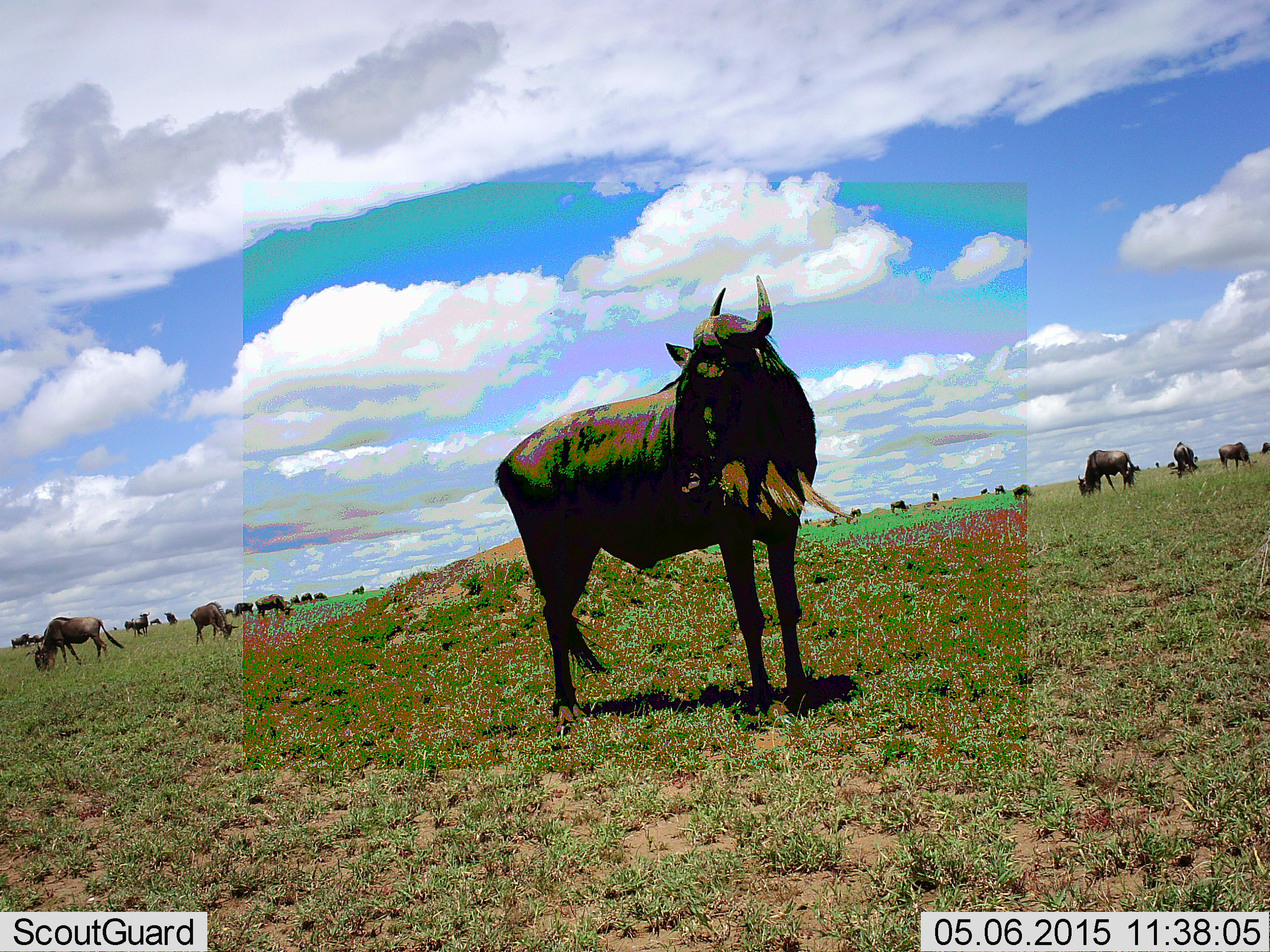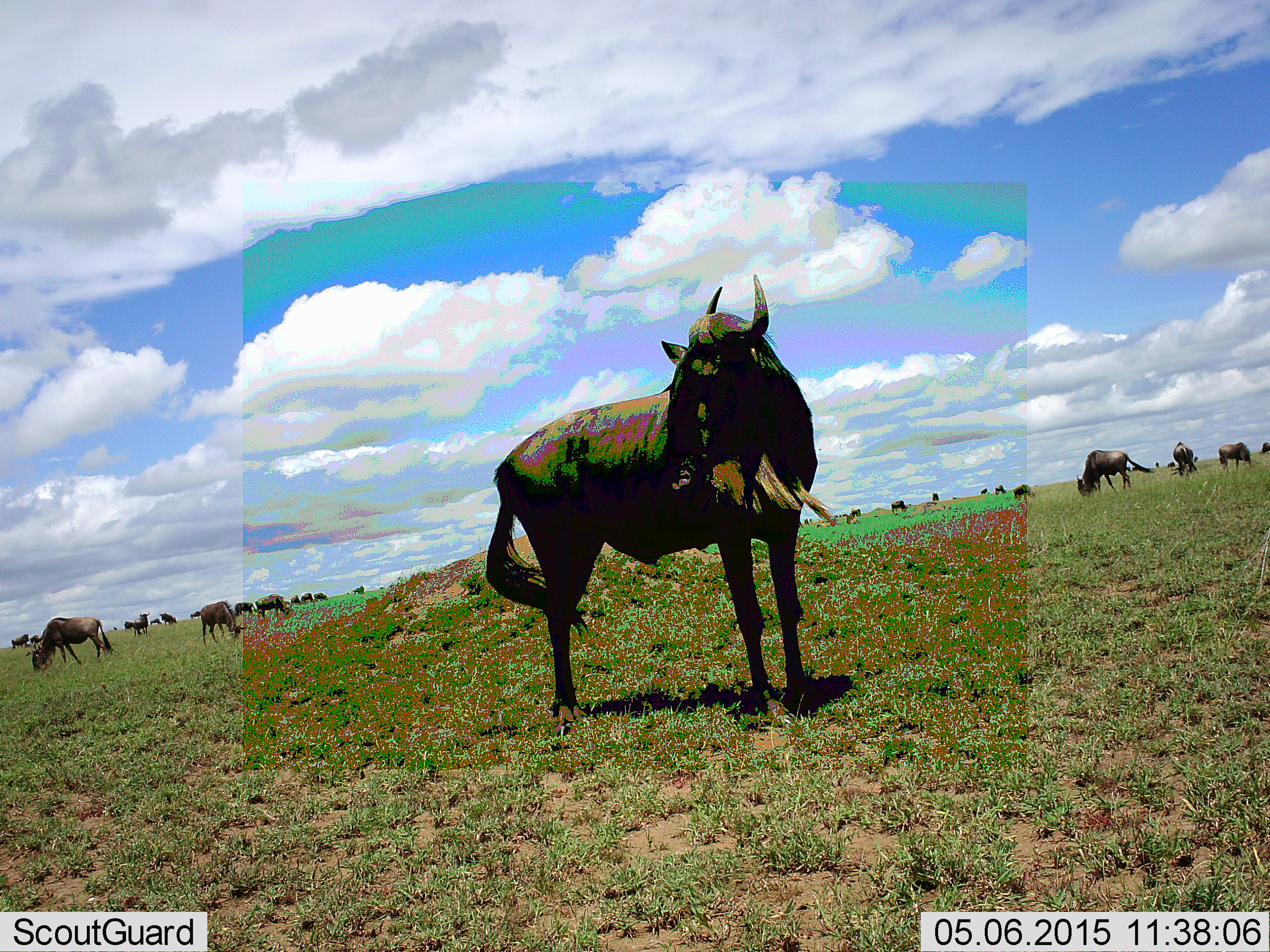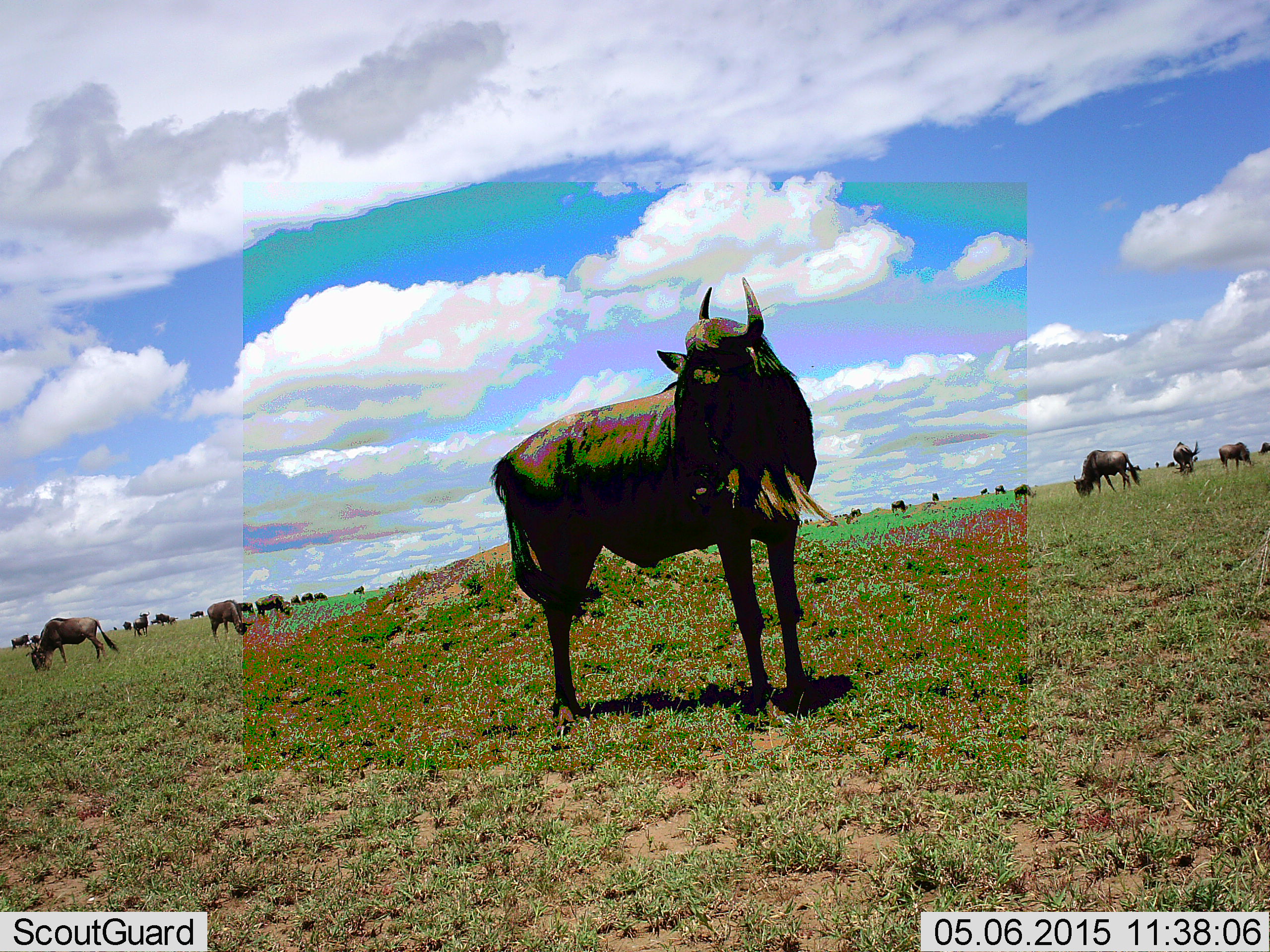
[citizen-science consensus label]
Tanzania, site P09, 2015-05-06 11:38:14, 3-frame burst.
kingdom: Animalia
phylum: Chordata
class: Mammalia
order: Artiodactyla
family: Bovidae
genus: Connochaetes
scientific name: Connochaetes taurinus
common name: blue wildebeest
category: wildebeest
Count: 11-50.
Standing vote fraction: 80%.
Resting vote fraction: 10%.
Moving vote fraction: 40%.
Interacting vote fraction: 0%.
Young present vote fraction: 10%.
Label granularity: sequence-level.